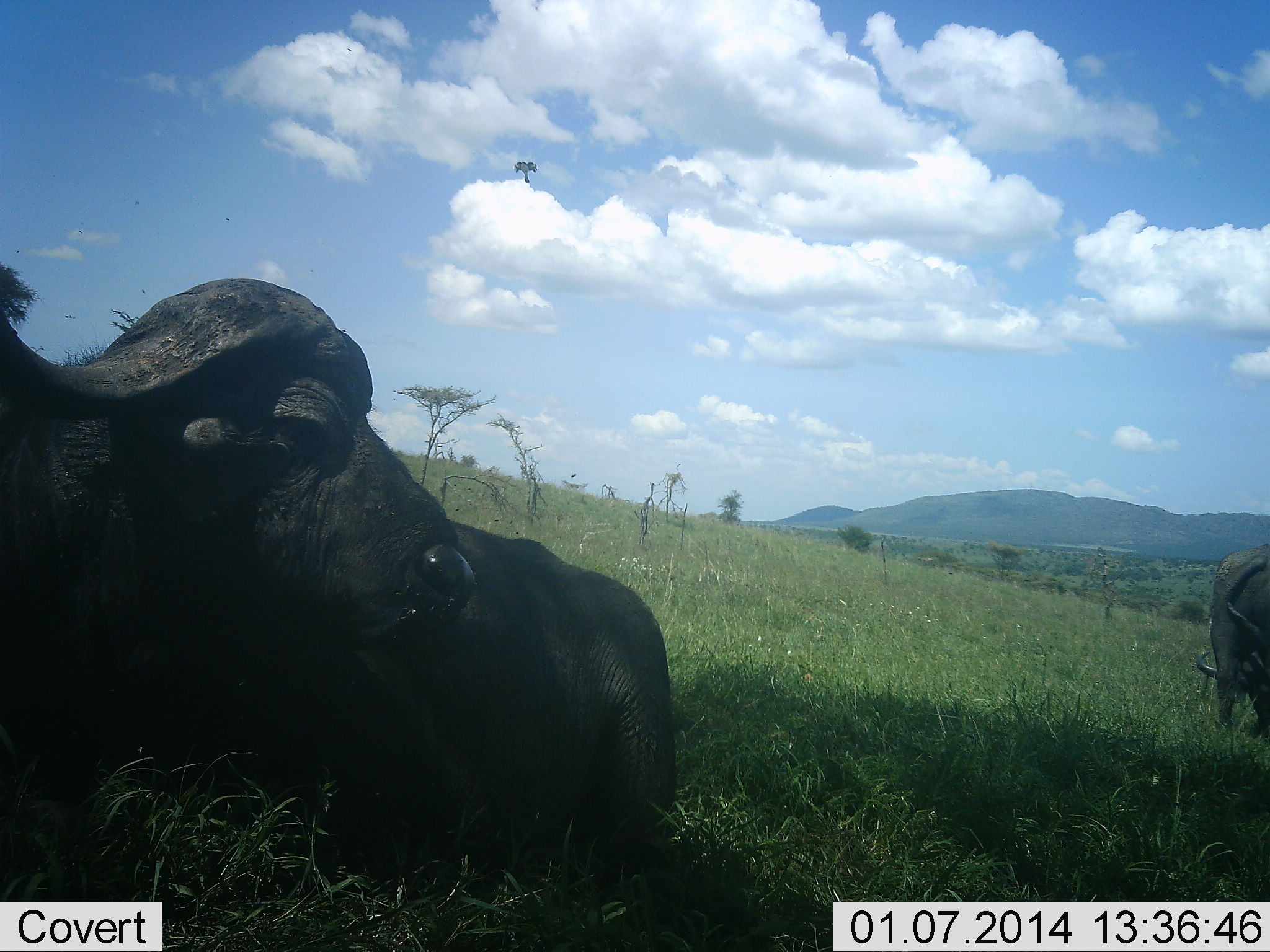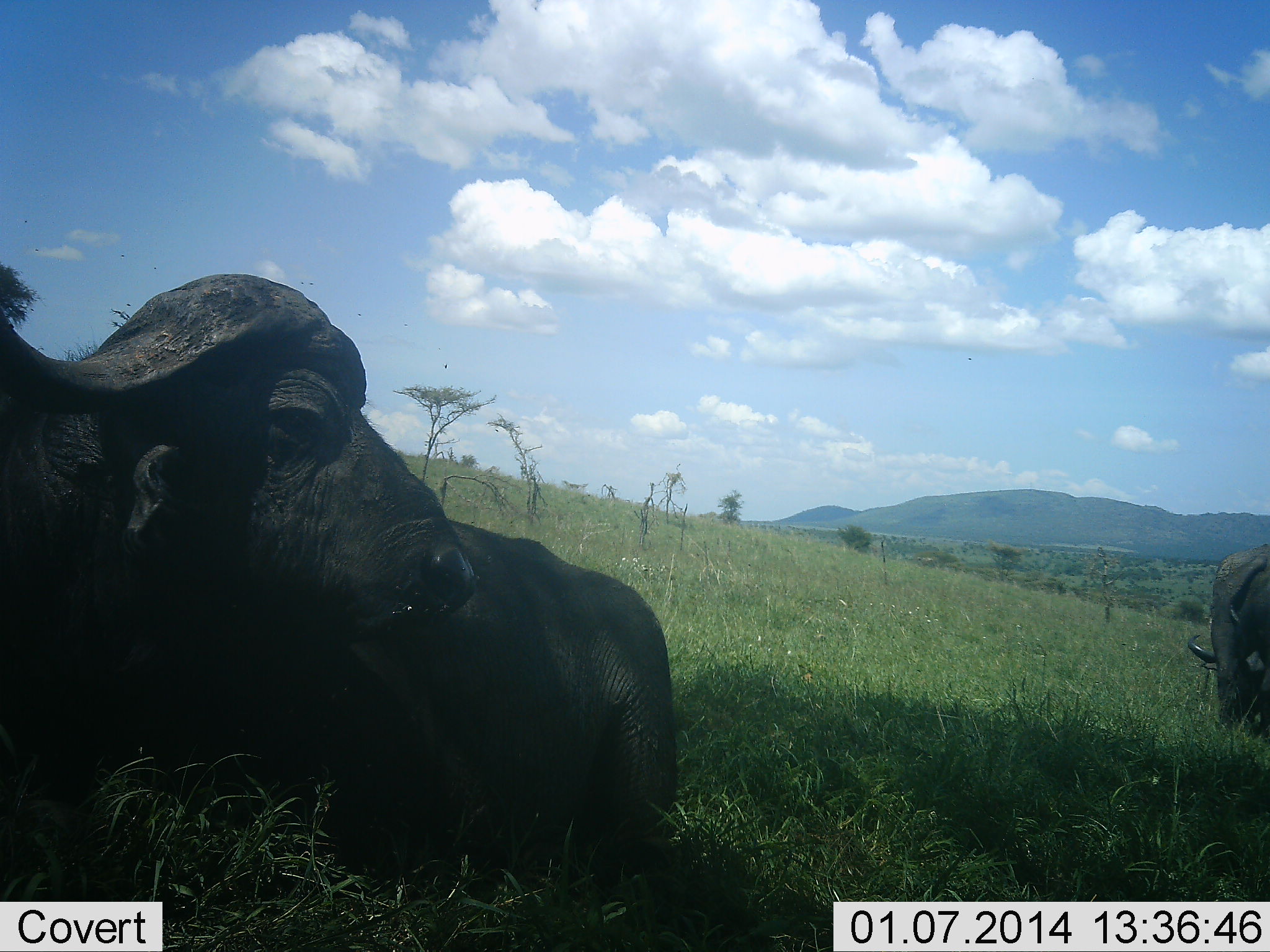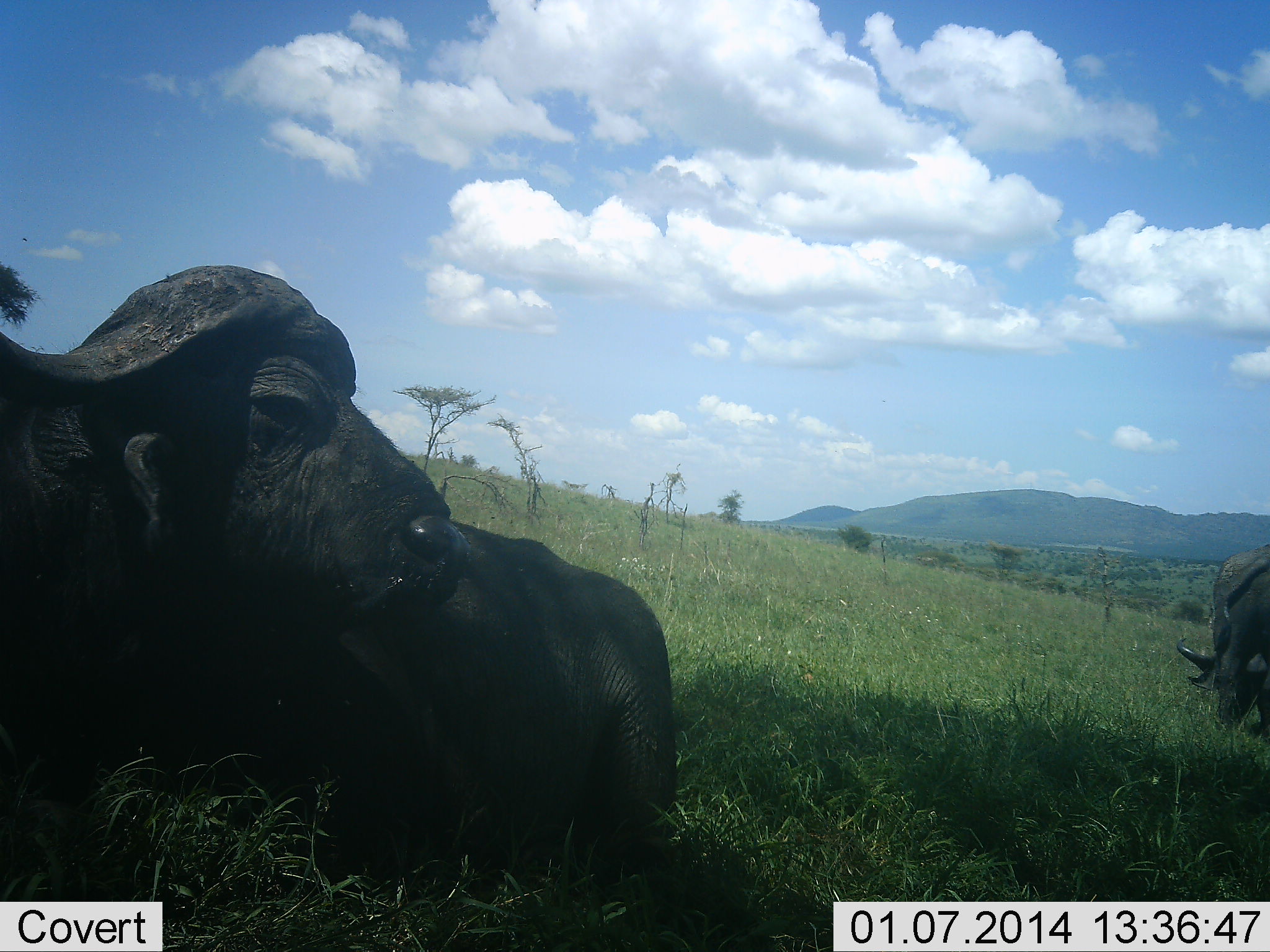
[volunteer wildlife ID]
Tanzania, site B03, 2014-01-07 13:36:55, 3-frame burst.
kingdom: Animalia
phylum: Chordata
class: Mammalia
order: Artiodactyla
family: Bovidae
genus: Syncerus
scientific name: Syncerus caffer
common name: cape buffalo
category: buffalo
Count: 2.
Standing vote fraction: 57%.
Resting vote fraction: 86%.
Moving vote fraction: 0%.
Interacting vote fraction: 0%.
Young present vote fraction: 0%.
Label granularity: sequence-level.